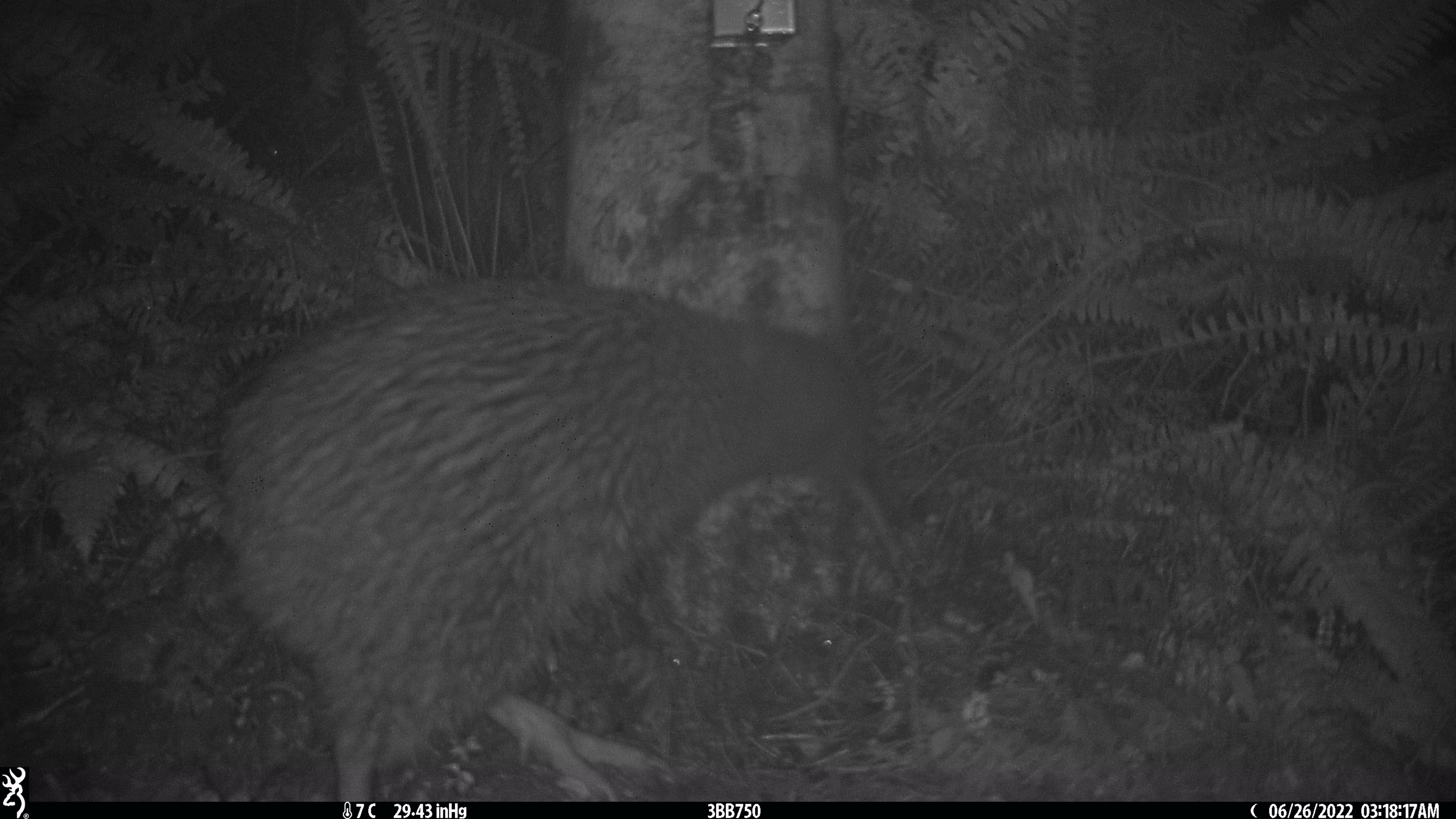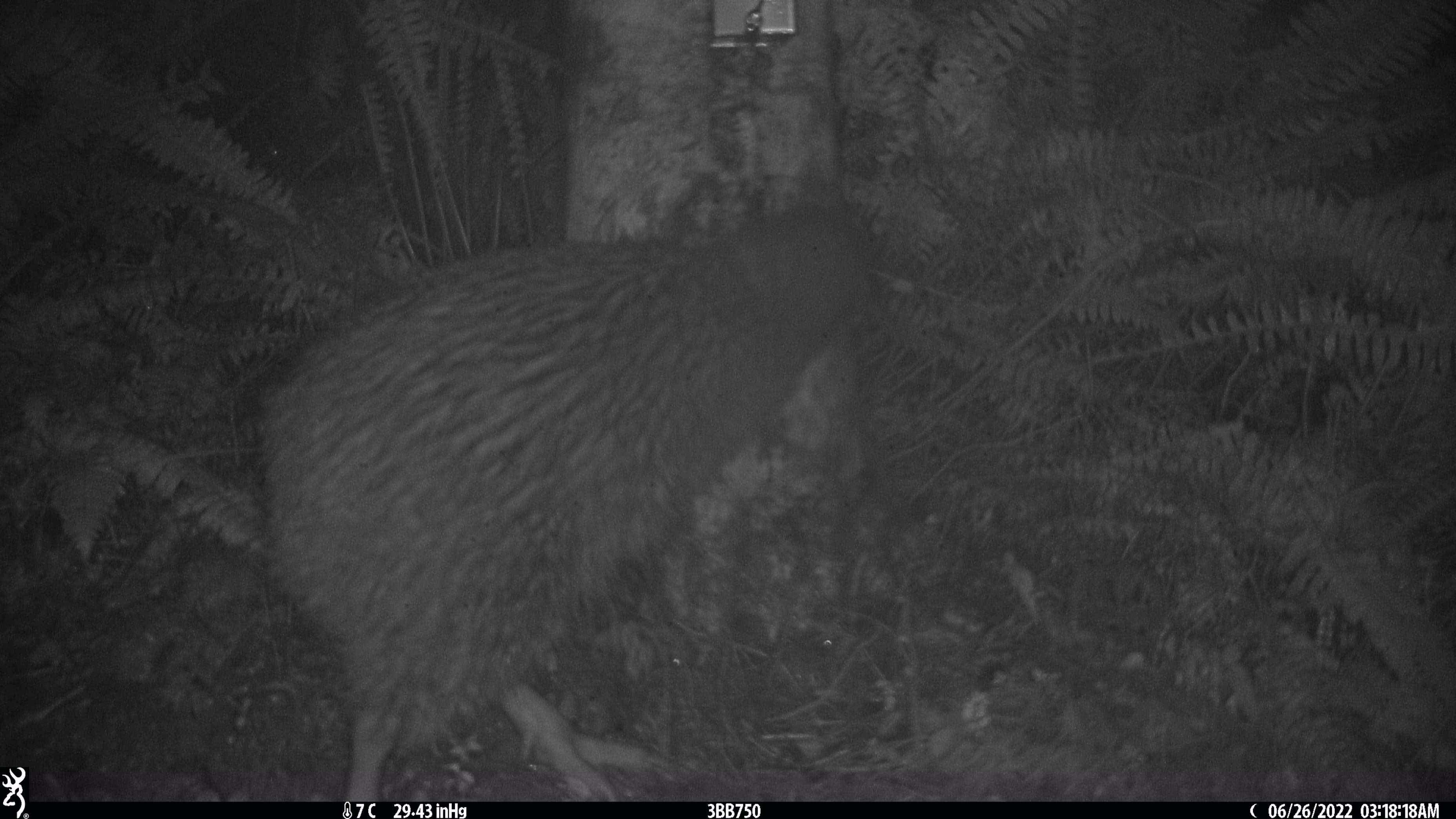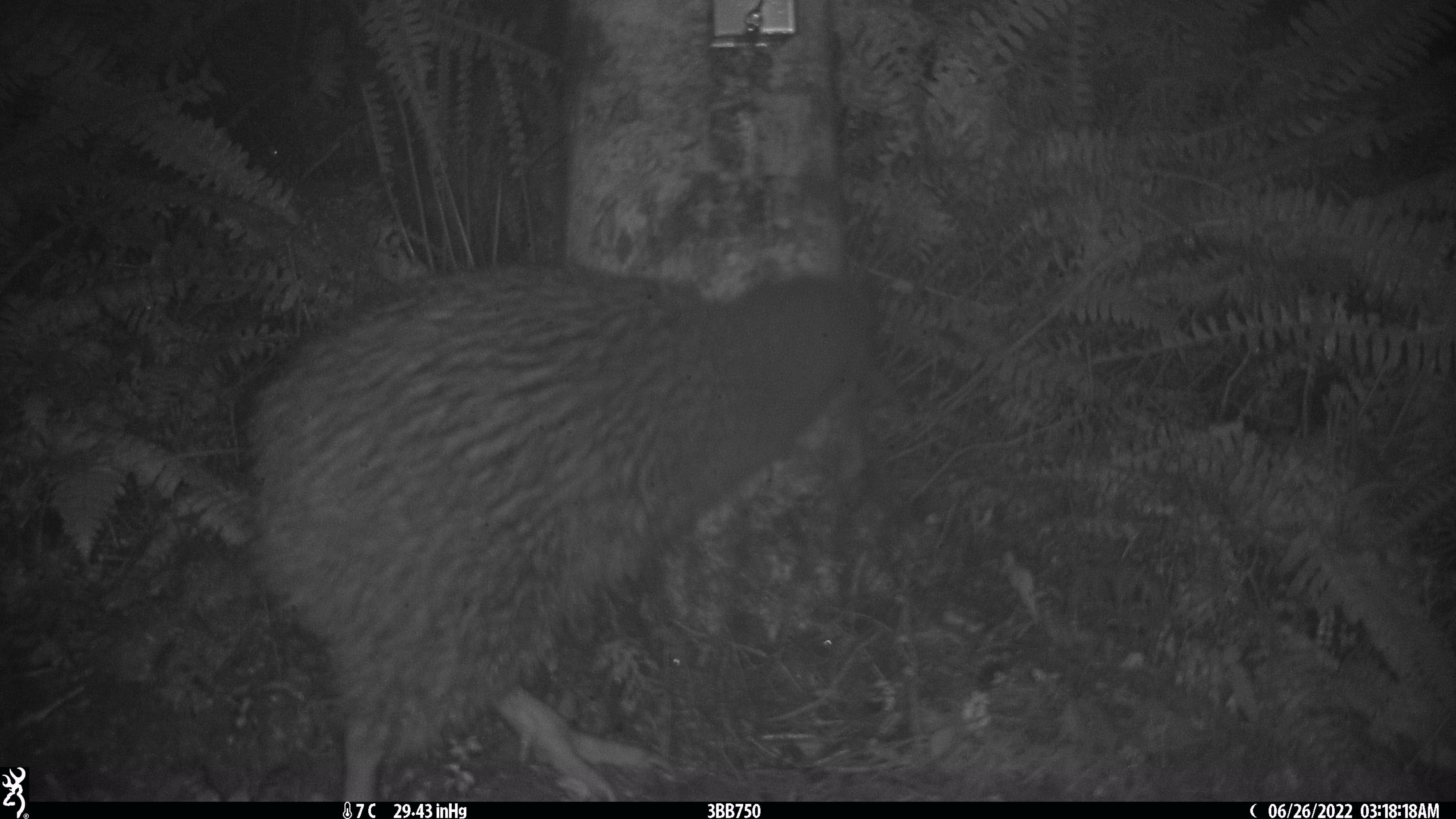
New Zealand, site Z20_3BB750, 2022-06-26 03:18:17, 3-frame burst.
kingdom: Animalia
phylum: Chordata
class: Aves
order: Apterygiformes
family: Apterygidae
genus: Apteryx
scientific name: Apteryx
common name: kiwi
Kiwi (Apteryx).